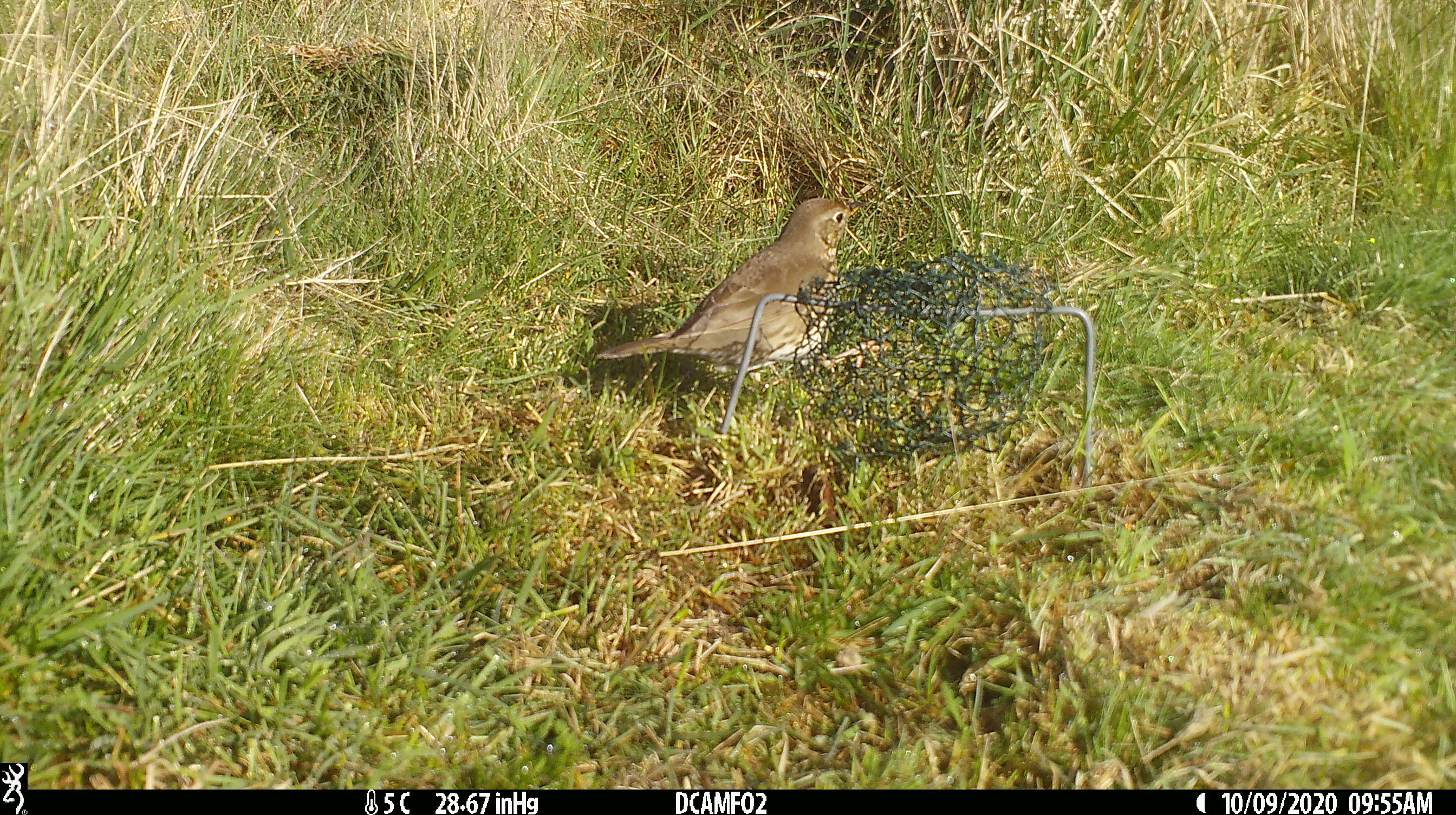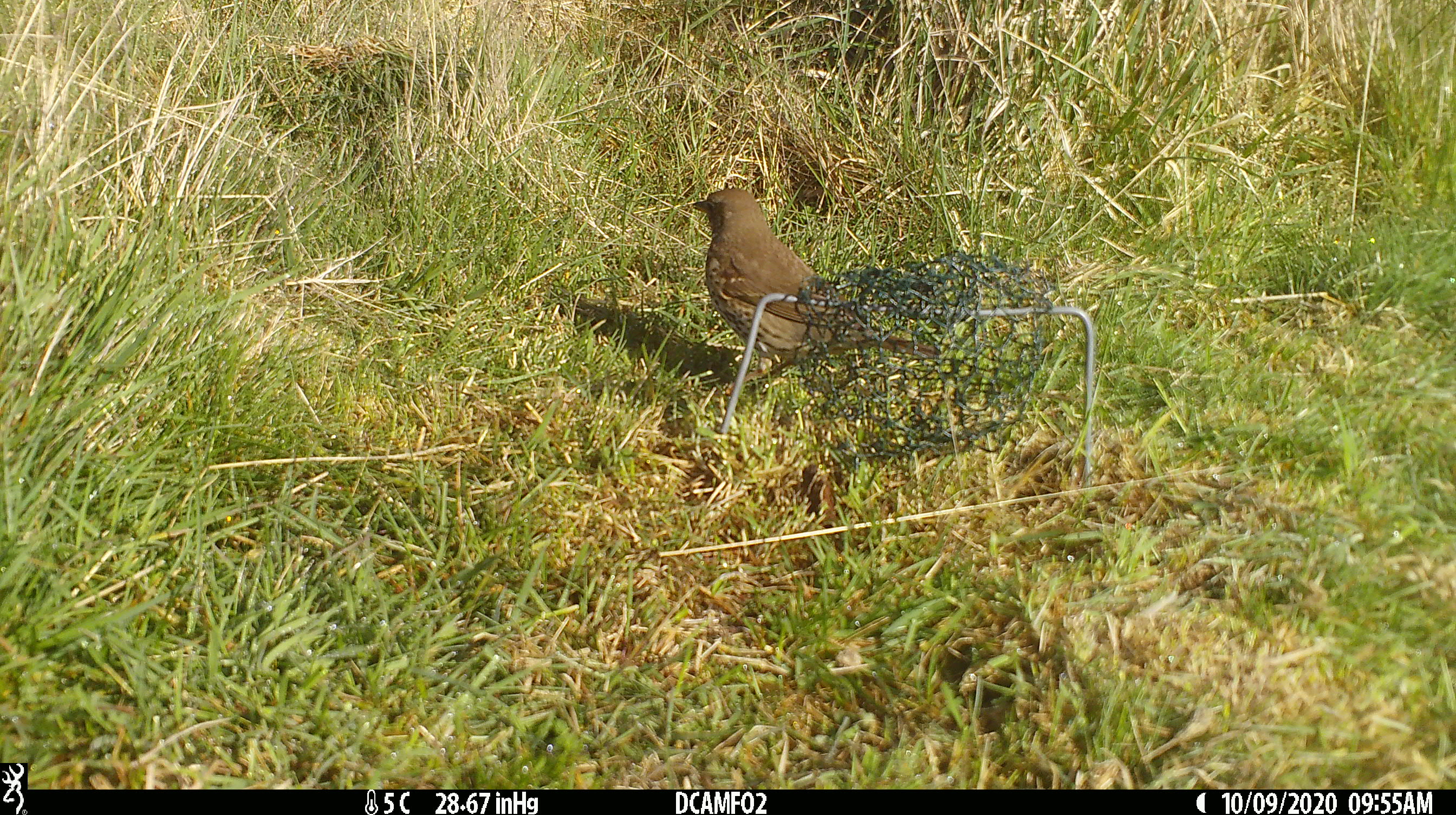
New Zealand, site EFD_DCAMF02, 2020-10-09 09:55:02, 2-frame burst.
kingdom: Animalia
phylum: Chordata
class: Aves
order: Passeriformes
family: Turdidae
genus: Turdus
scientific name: Turdus philomelos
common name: song thrush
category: thrush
Thrush (song thrush) (Turdus philomelos).